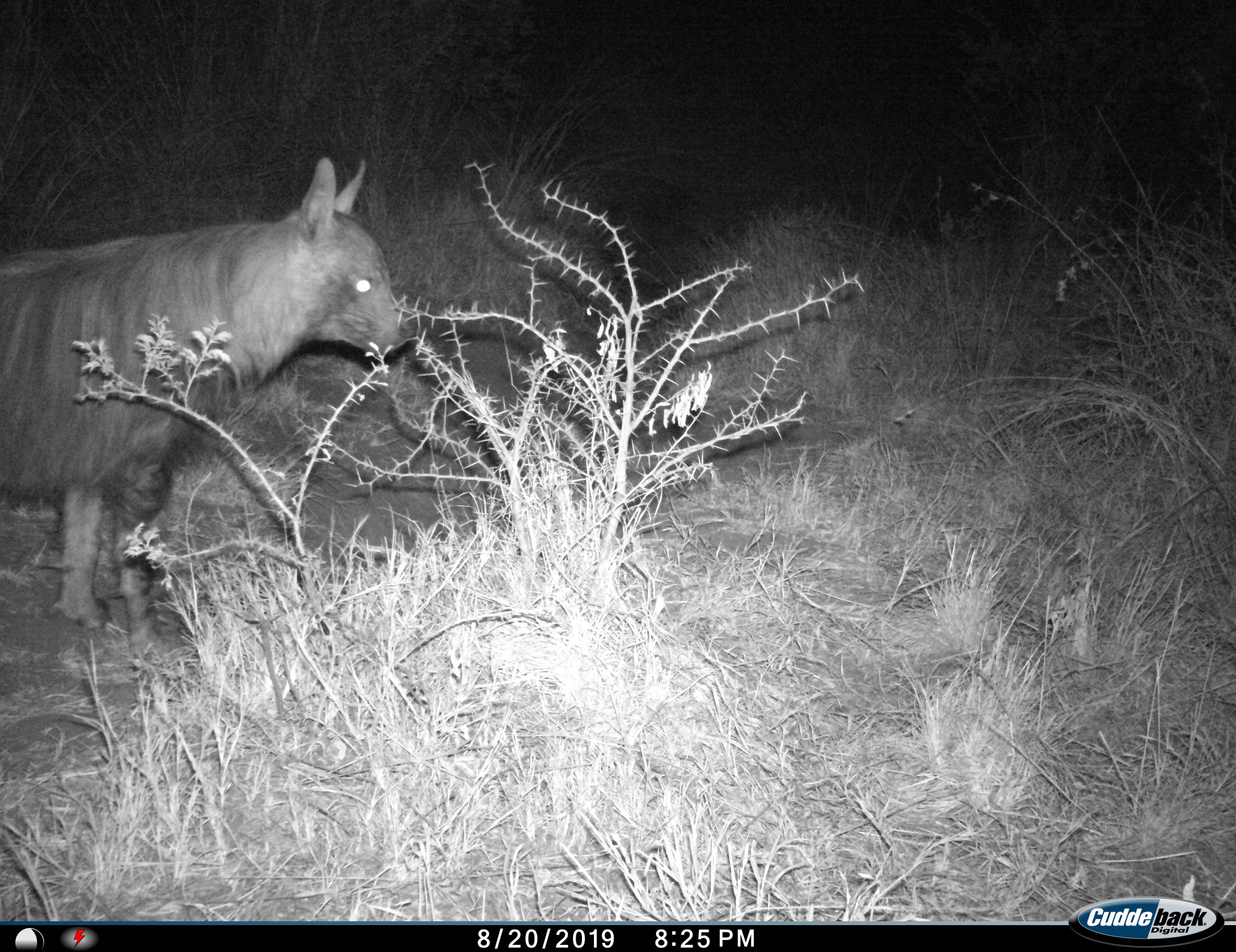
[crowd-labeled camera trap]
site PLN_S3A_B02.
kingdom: Animalia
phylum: Chordata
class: Mammalia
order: Carnivora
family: Hyaenidae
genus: Parahyaena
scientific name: Parahyaena brunnea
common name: brown hyena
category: hyenabrown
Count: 1.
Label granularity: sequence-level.